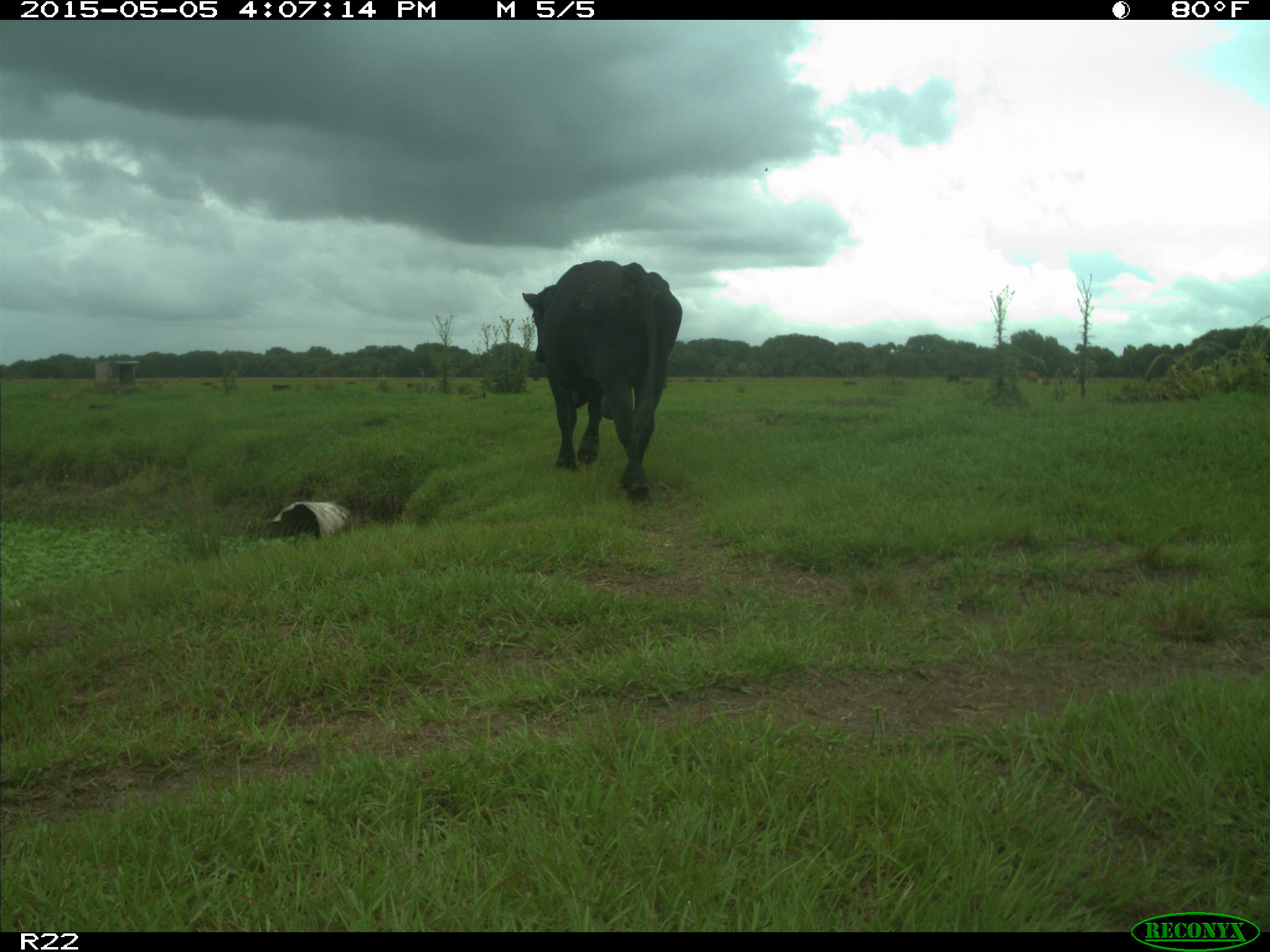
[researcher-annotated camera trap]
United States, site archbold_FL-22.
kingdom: Animalia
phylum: Chordata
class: Mammalia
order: Artiodactyla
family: Bovidae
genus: Bos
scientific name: Bos taurus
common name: domestic cow